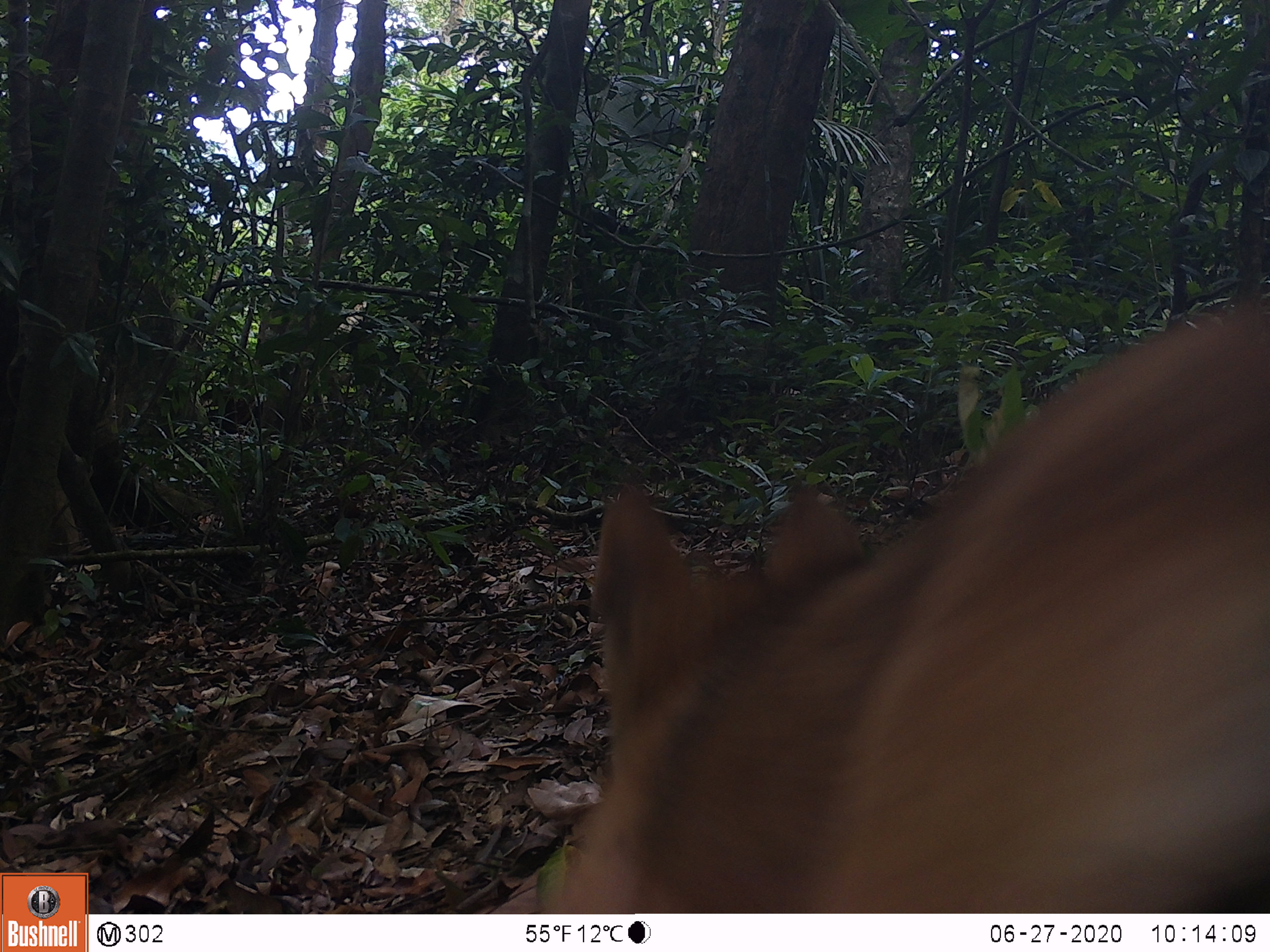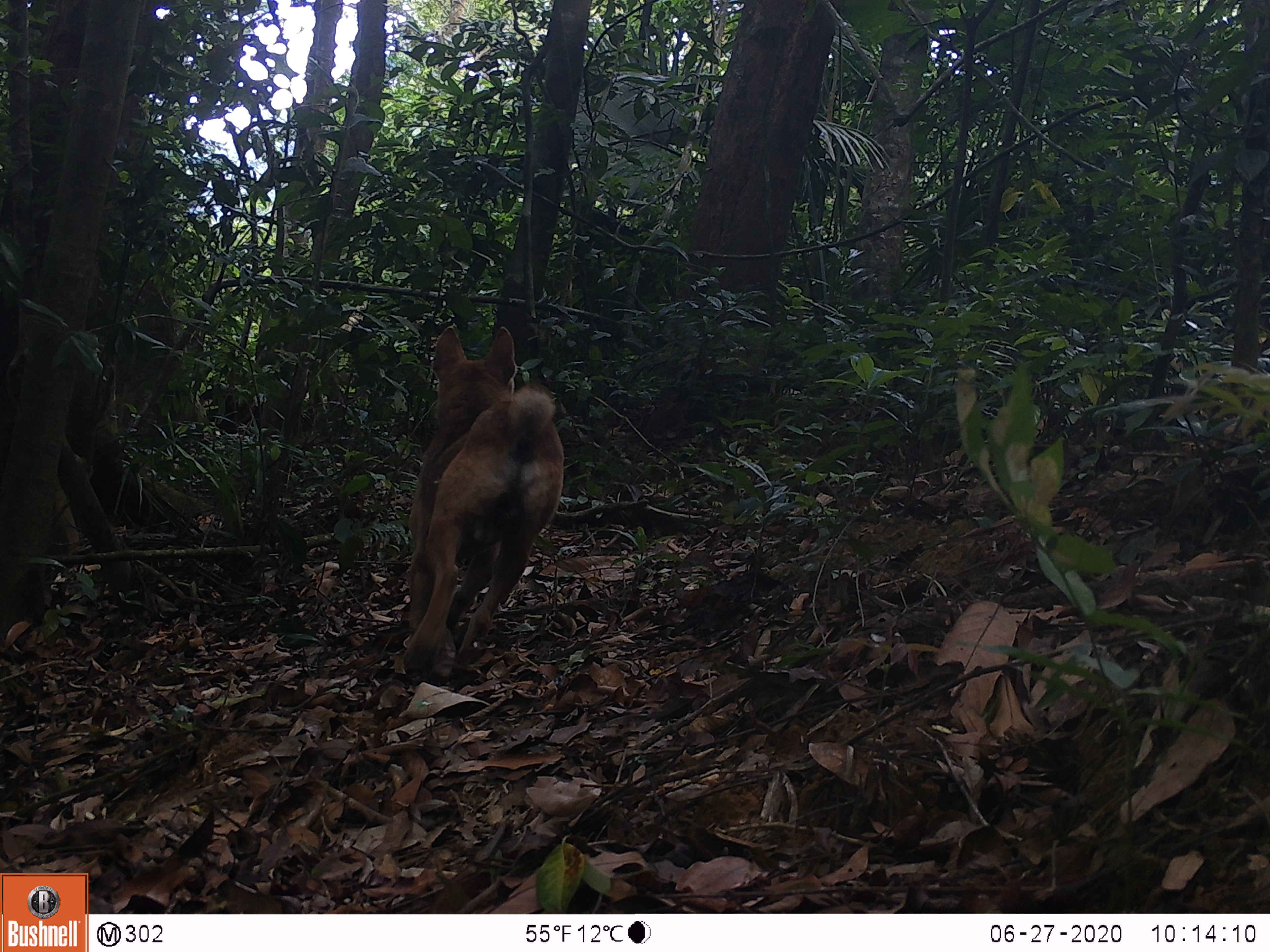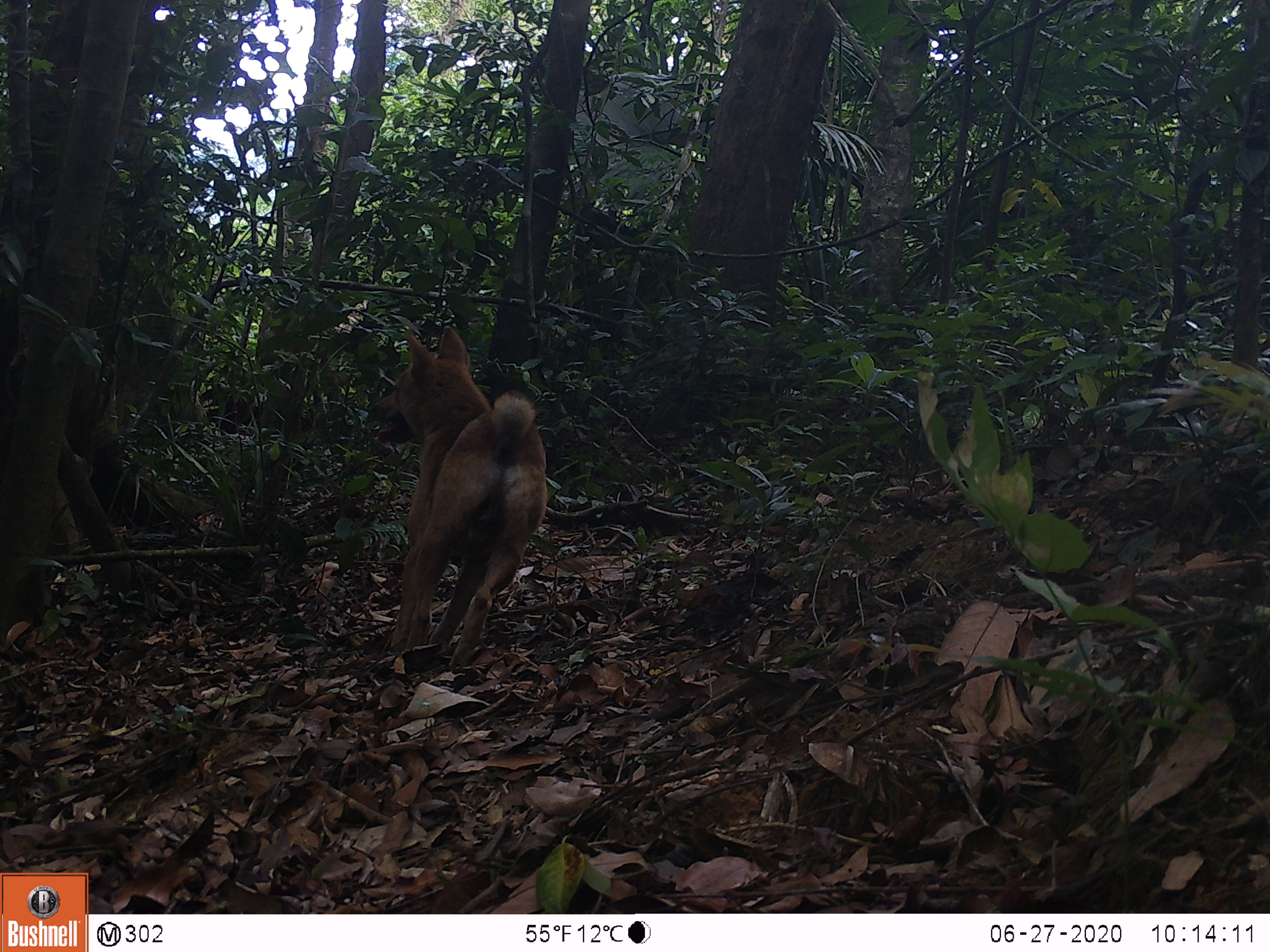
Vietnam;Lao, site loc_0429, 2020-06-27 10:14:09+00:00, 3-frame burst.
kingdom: Animalia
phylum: Chordata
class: Mammalia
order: Carnivora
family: Canidae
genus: Canis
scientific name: Canis familiaris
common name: domestic dog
Domestic dog (Canis familiaris). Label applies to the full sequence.